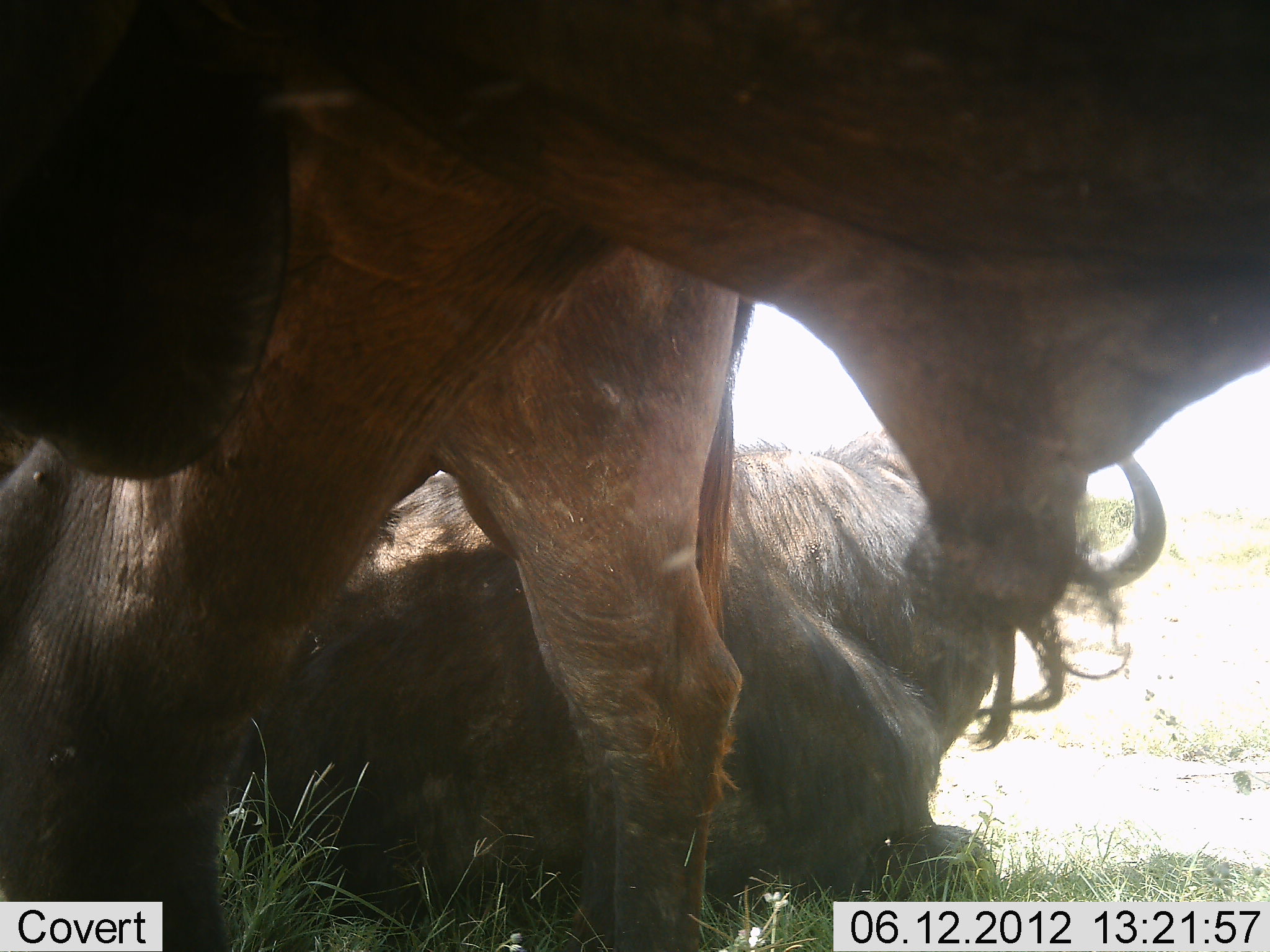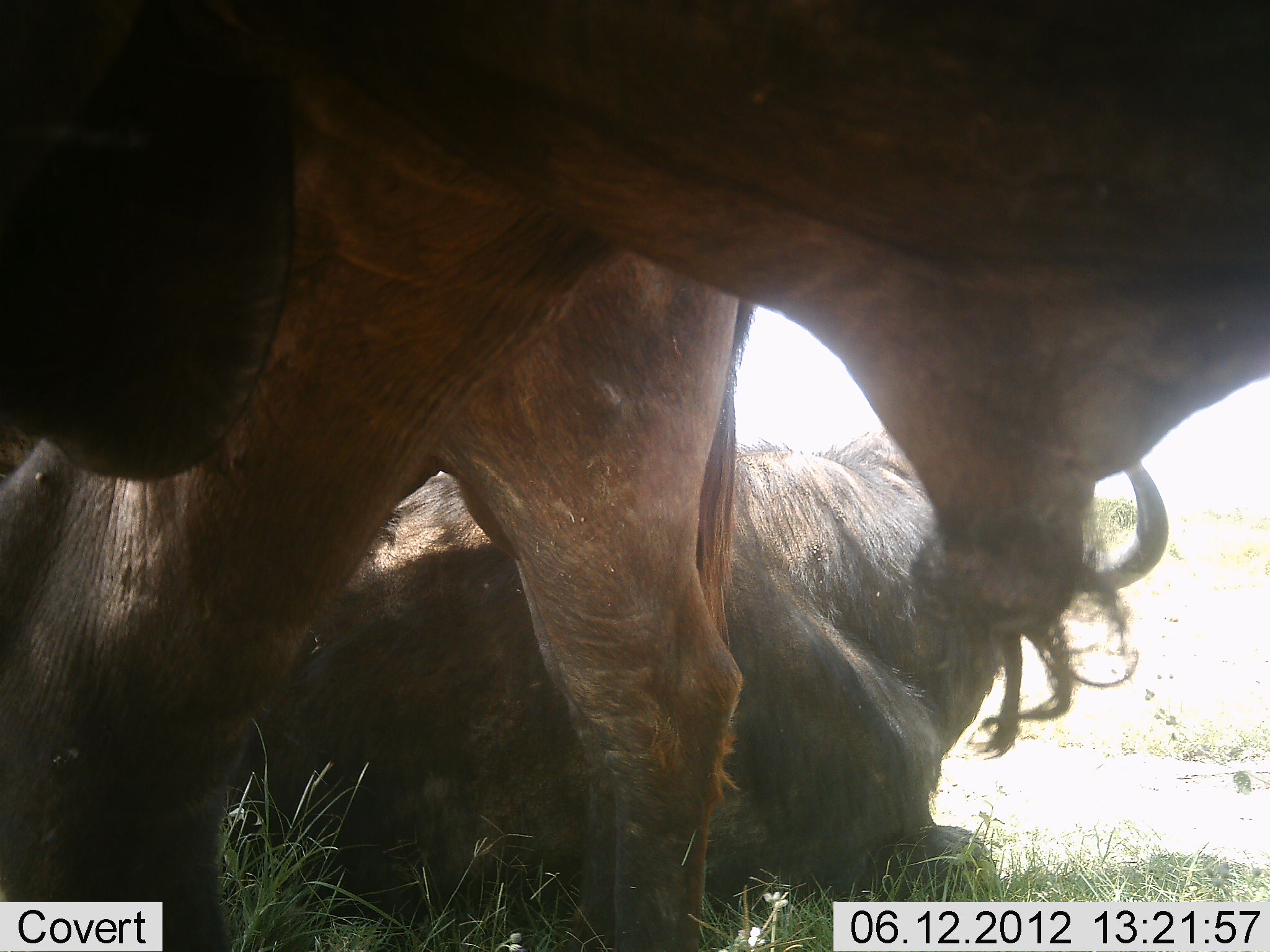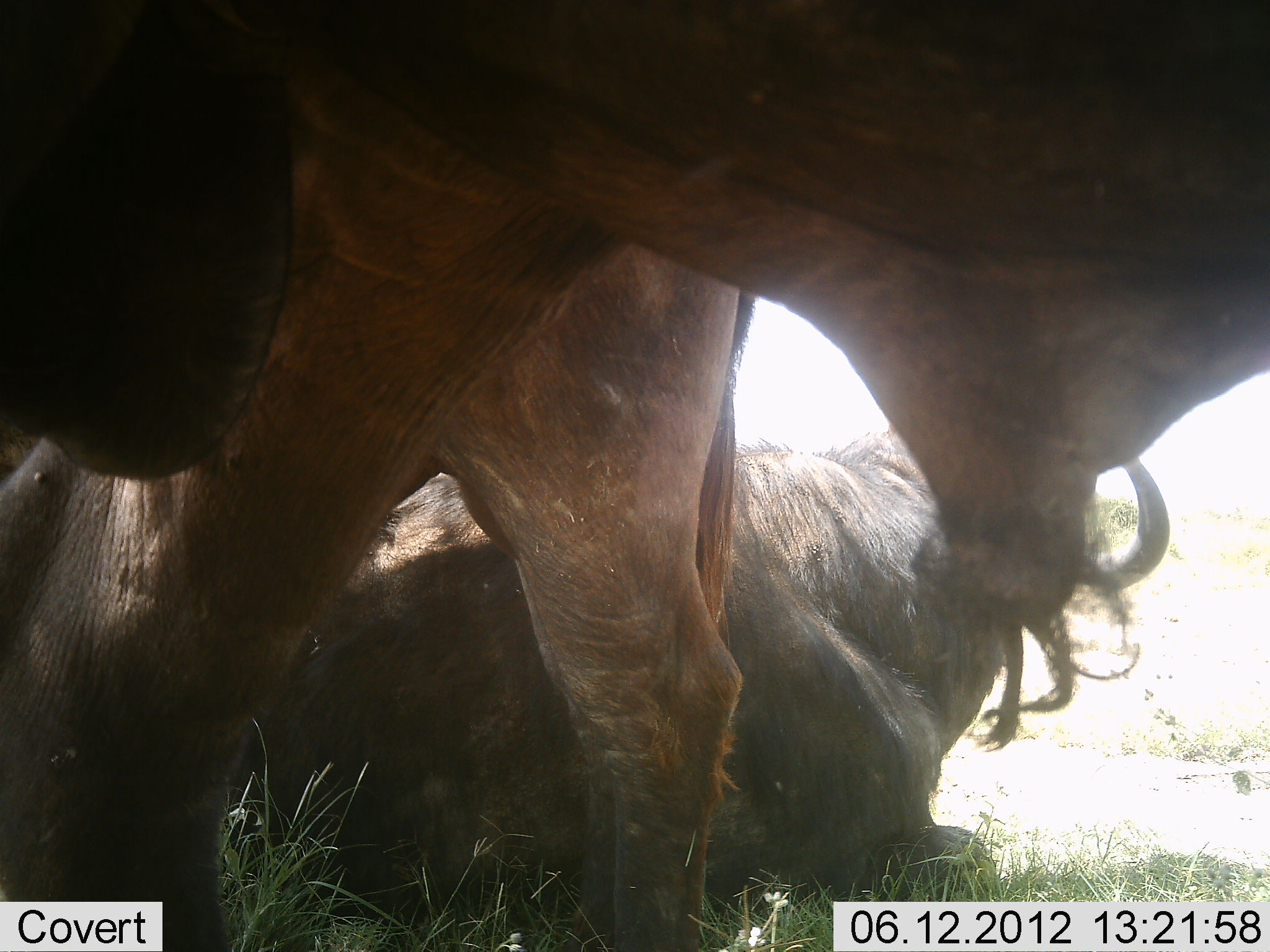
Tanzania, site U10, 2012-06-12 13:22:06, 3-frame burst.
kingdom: Animalia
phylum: Chordata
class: Mammalia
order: Artiodactyla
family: Bovidae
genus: Connochaetes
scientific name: Connochaetes taurinus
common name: blue wildebeest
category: wildebeest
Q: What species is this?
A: Wildebeest (blue wildebeest) (Connochaetes taurinus).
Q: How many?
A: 3.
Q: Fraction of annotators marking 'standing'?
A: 90%.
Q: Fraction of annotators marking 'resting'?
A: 100%.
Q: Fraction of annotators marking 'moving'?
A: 0%.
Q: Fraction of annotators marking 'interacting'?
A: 0%.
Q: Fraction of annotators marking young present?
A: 0%.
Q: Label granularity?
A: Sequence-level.